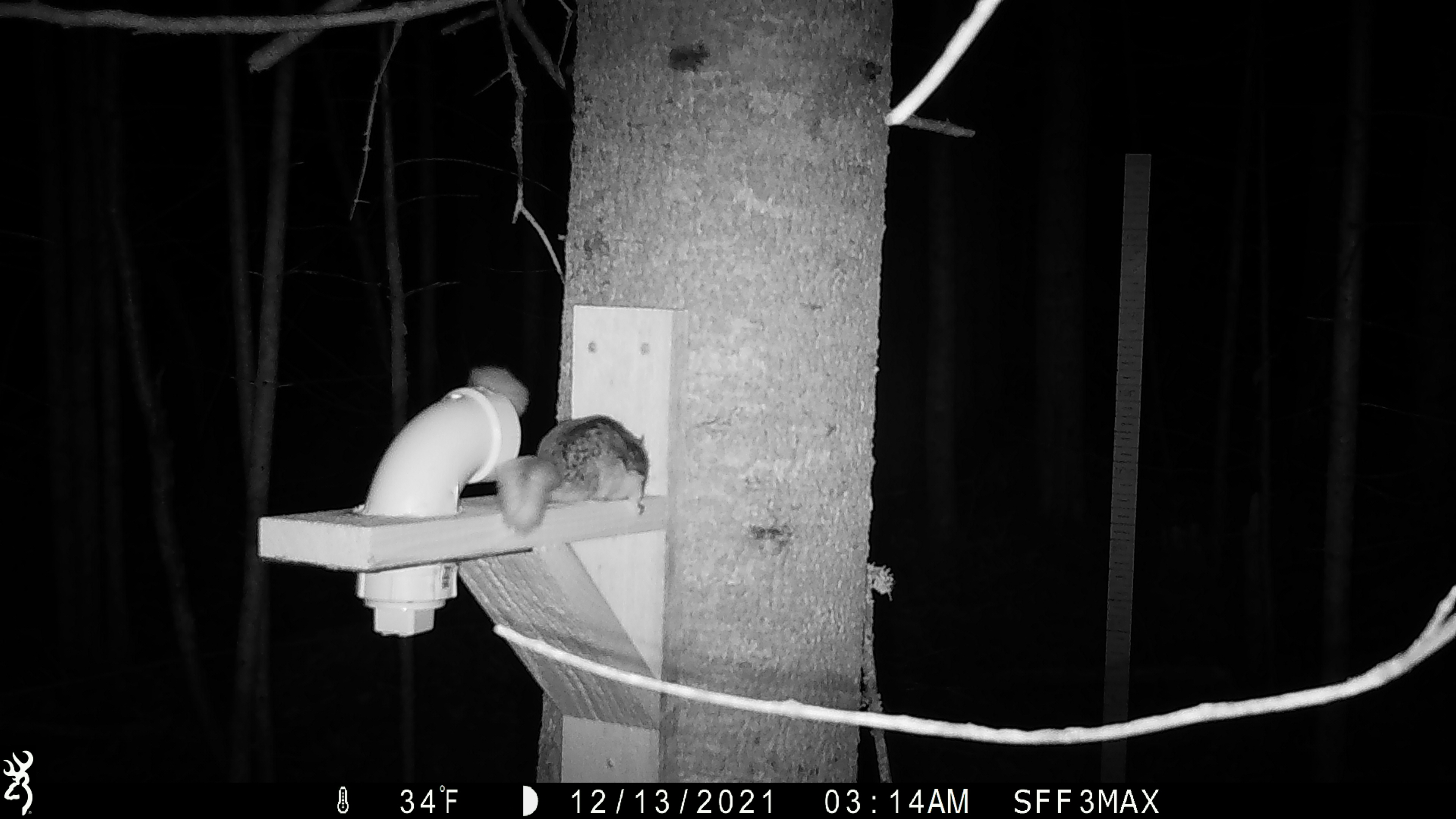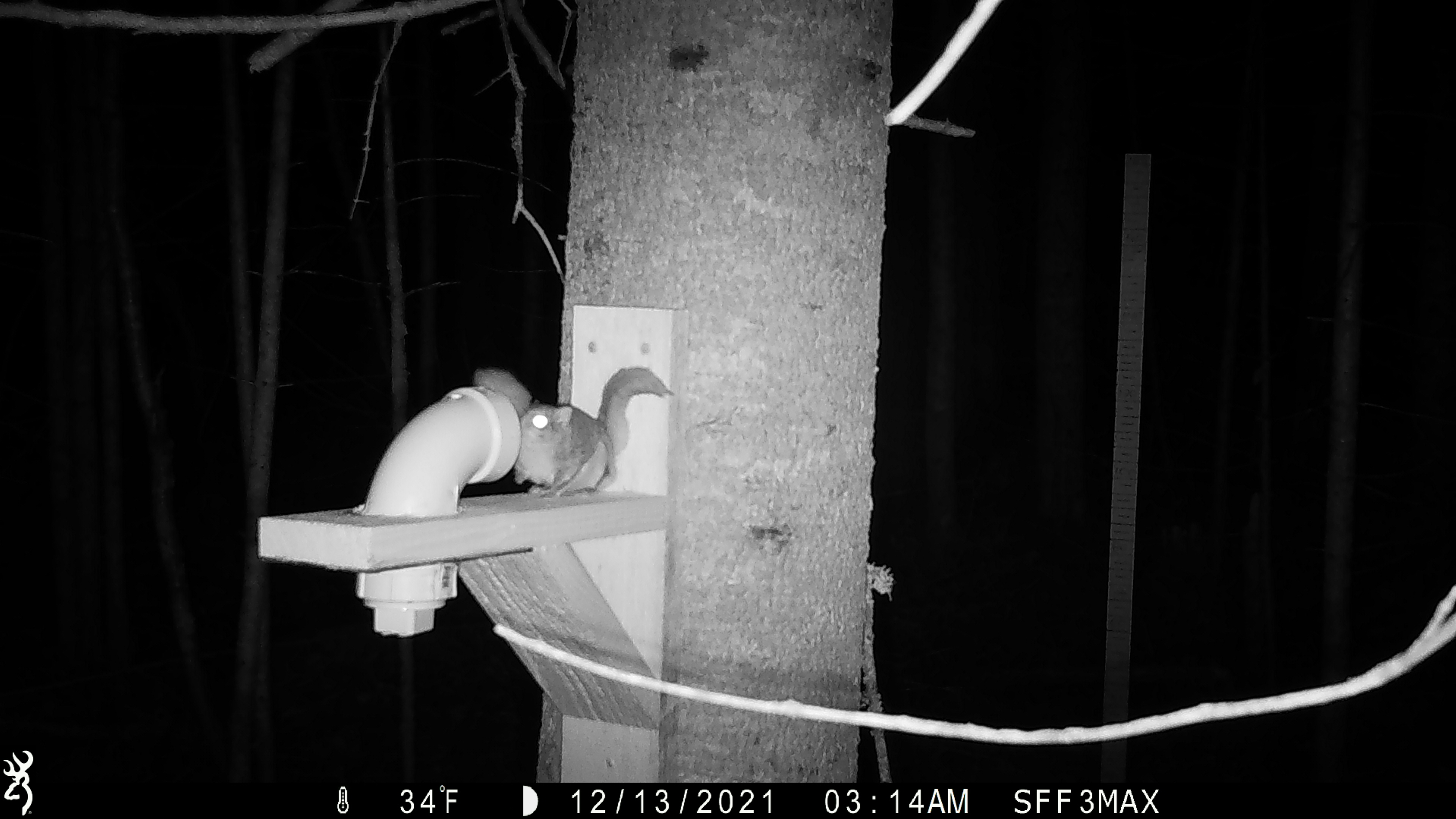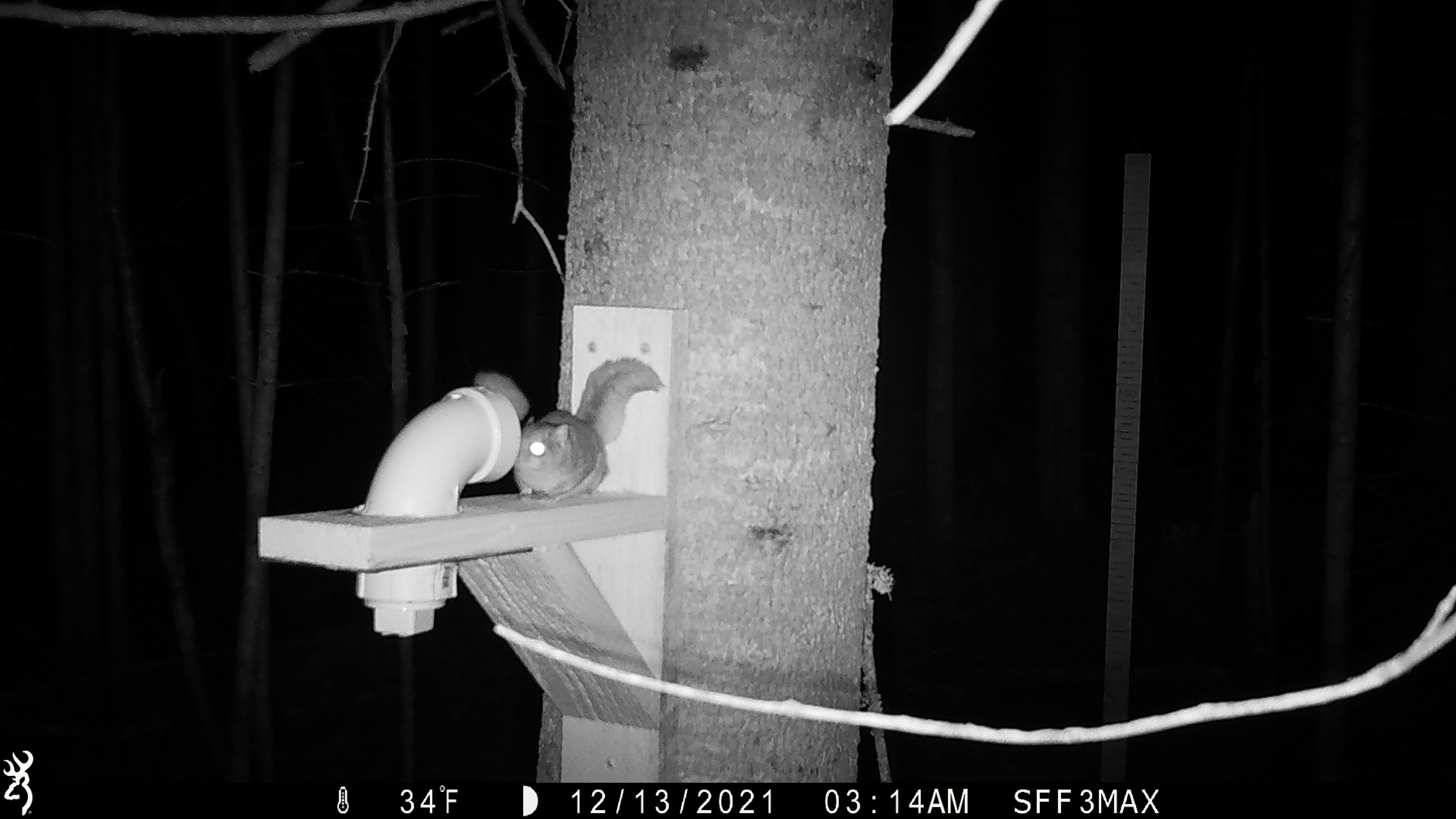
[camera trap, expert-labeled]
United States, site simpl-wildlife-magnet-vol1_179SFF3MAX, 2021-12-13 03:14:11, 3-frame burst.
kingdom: Animalia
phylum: Chordata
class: Mammalia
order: Rodentia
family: Sciuridae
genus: Glaucomys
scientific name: Glaucomys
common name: flying squirrel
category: flying squirrel sp.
Flying squirrel sp. (flying squirrel) (Glaucomys).